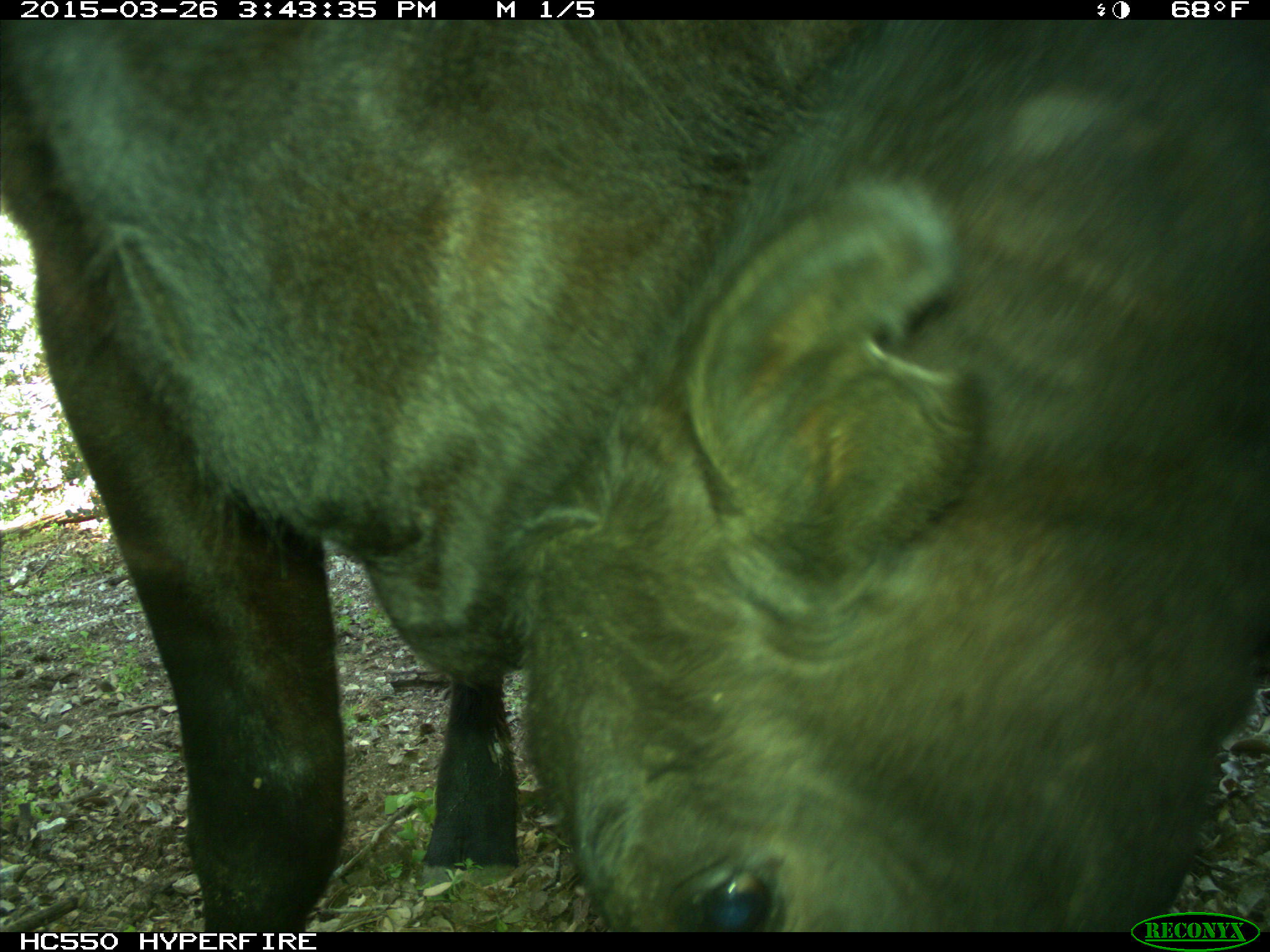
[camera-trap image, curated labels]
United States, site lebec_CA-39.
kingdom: Animalia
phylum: Chordata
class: Mammalia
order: Artiodactyla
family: Bovidae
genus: Bos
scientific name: Bos taurus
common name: domestic cow